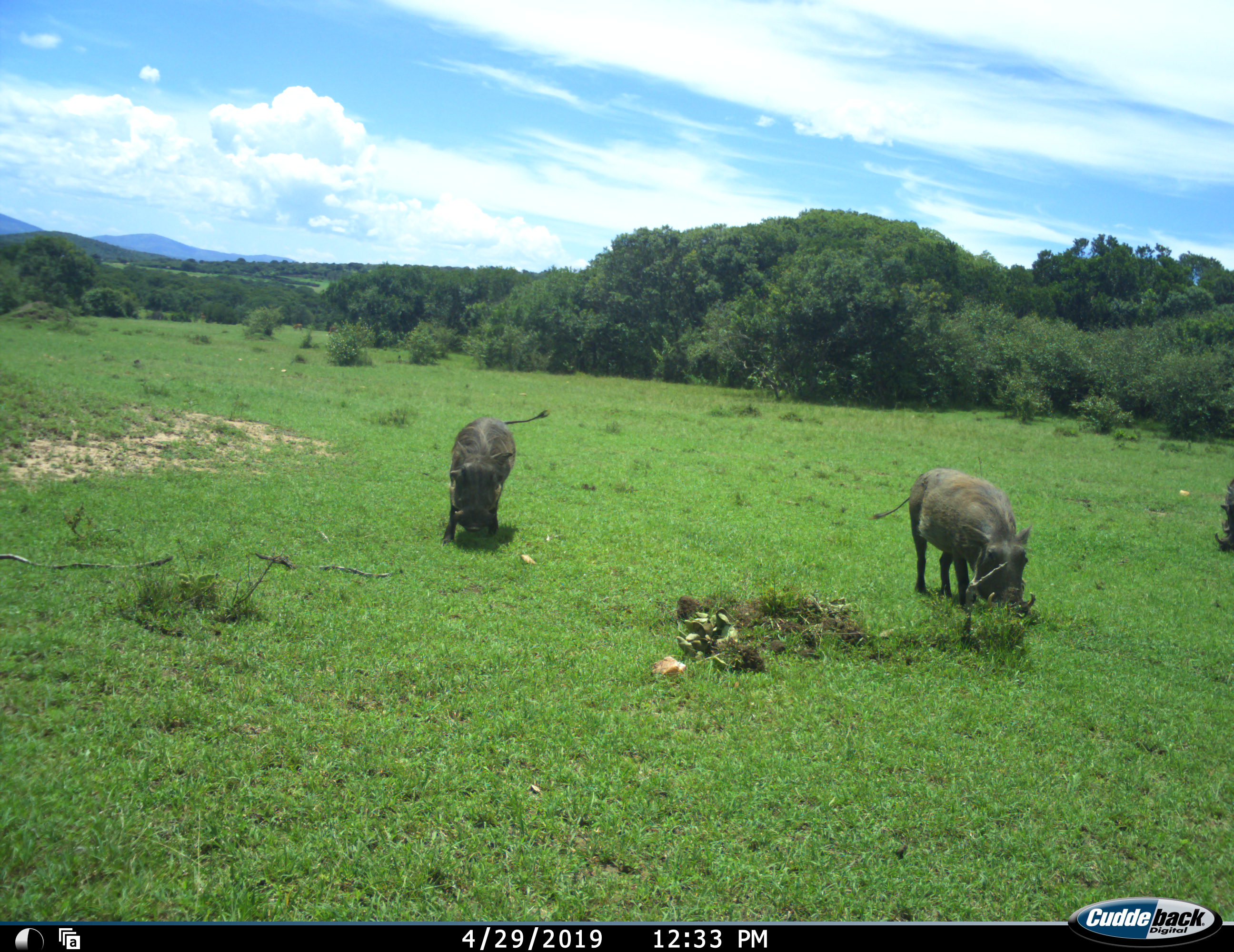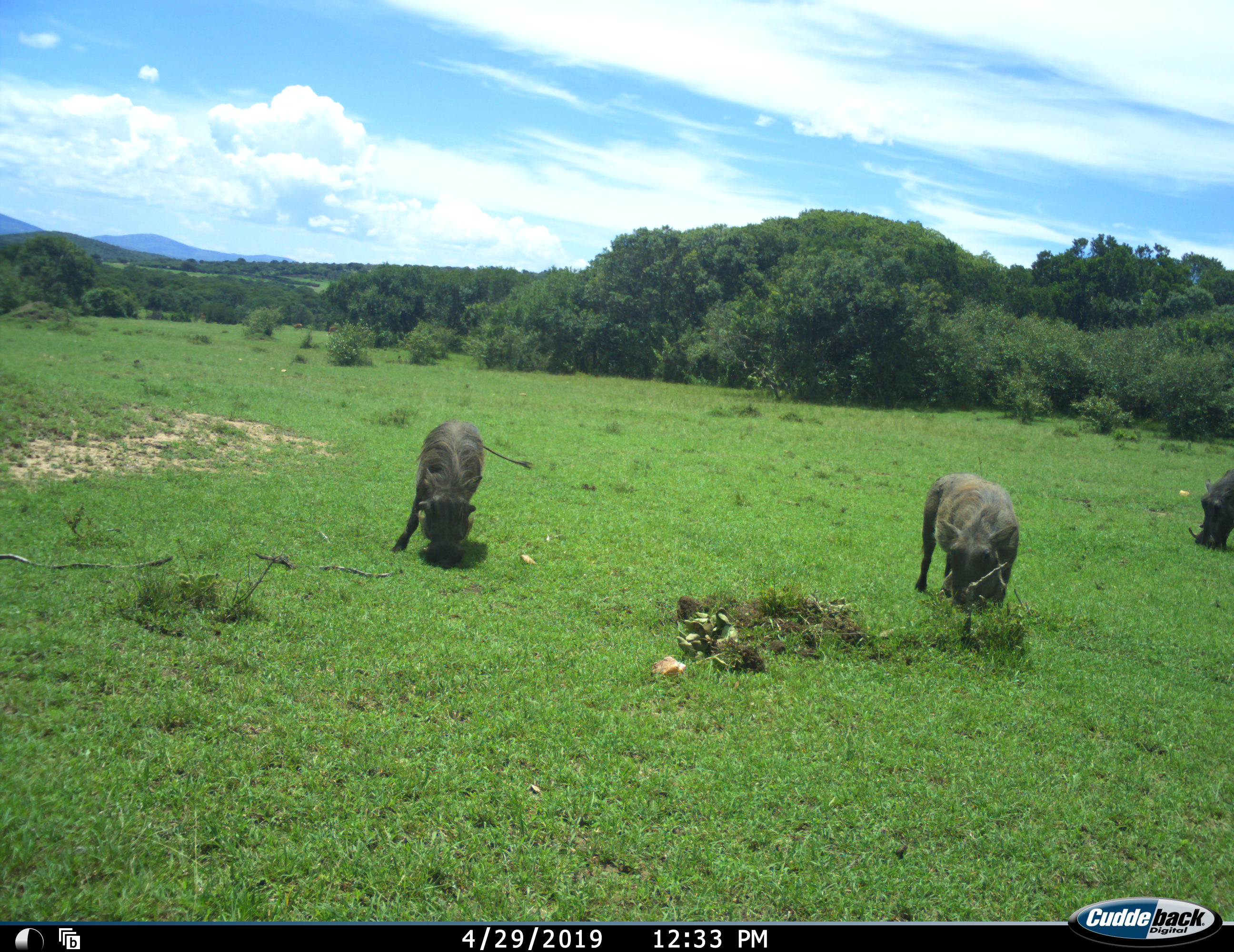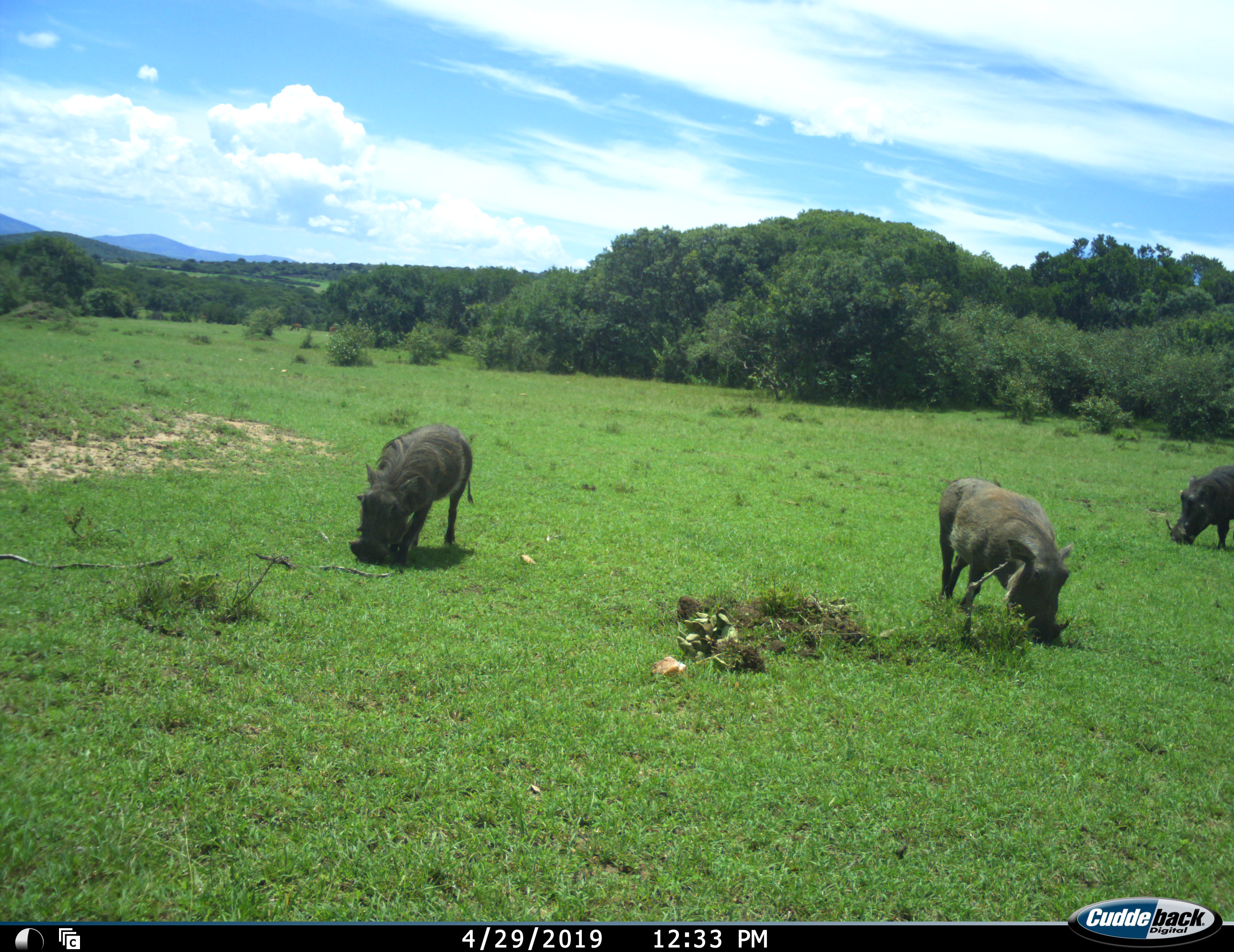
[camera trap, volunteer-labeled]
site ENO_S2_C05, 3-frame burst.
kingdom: Animalia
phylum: Chordata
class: Mammalia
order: Artiodactyla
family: Suidae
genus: Phacochoerus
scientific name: Phacochoerus africanus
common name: warthog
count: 3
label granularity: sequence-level